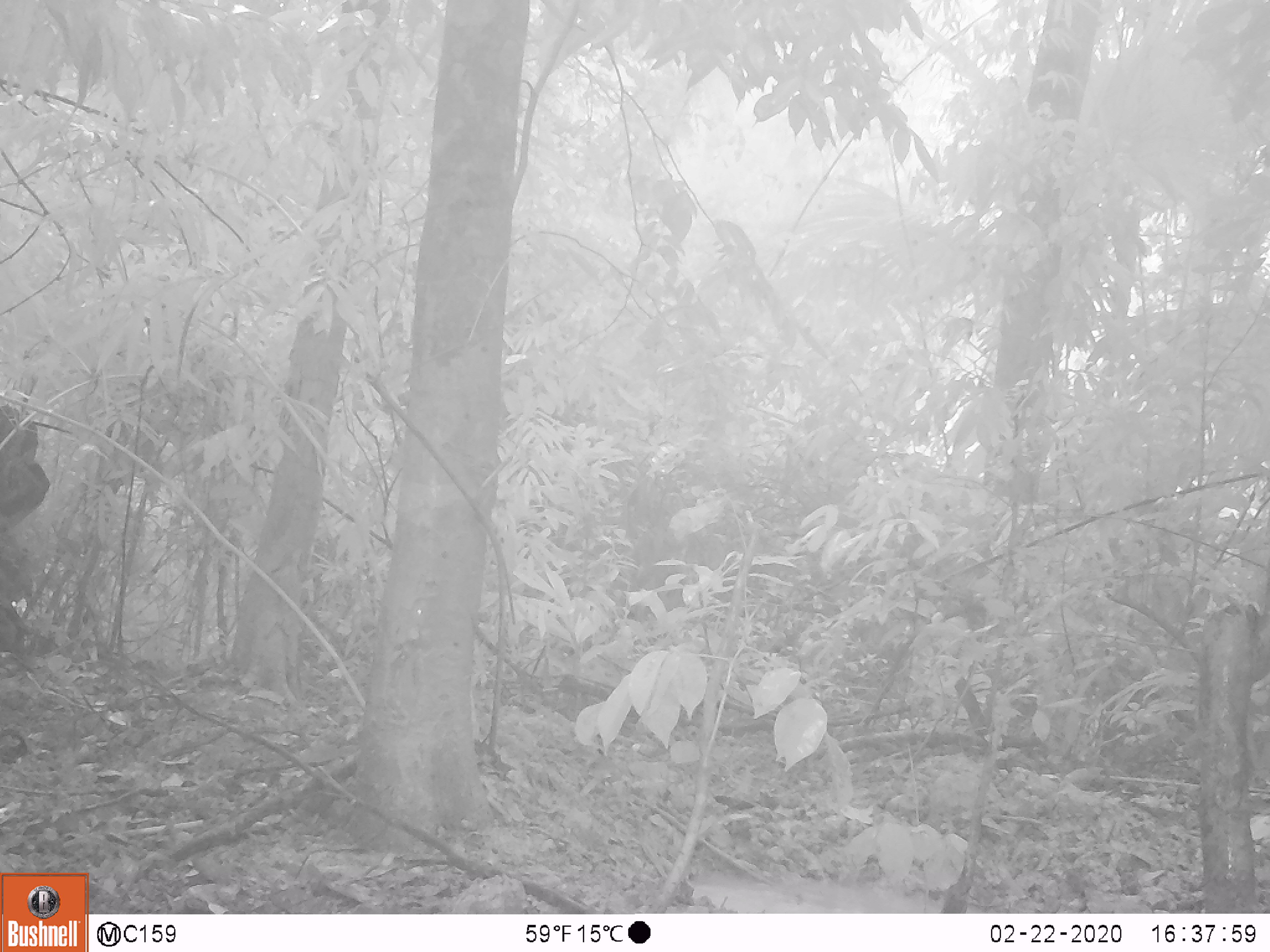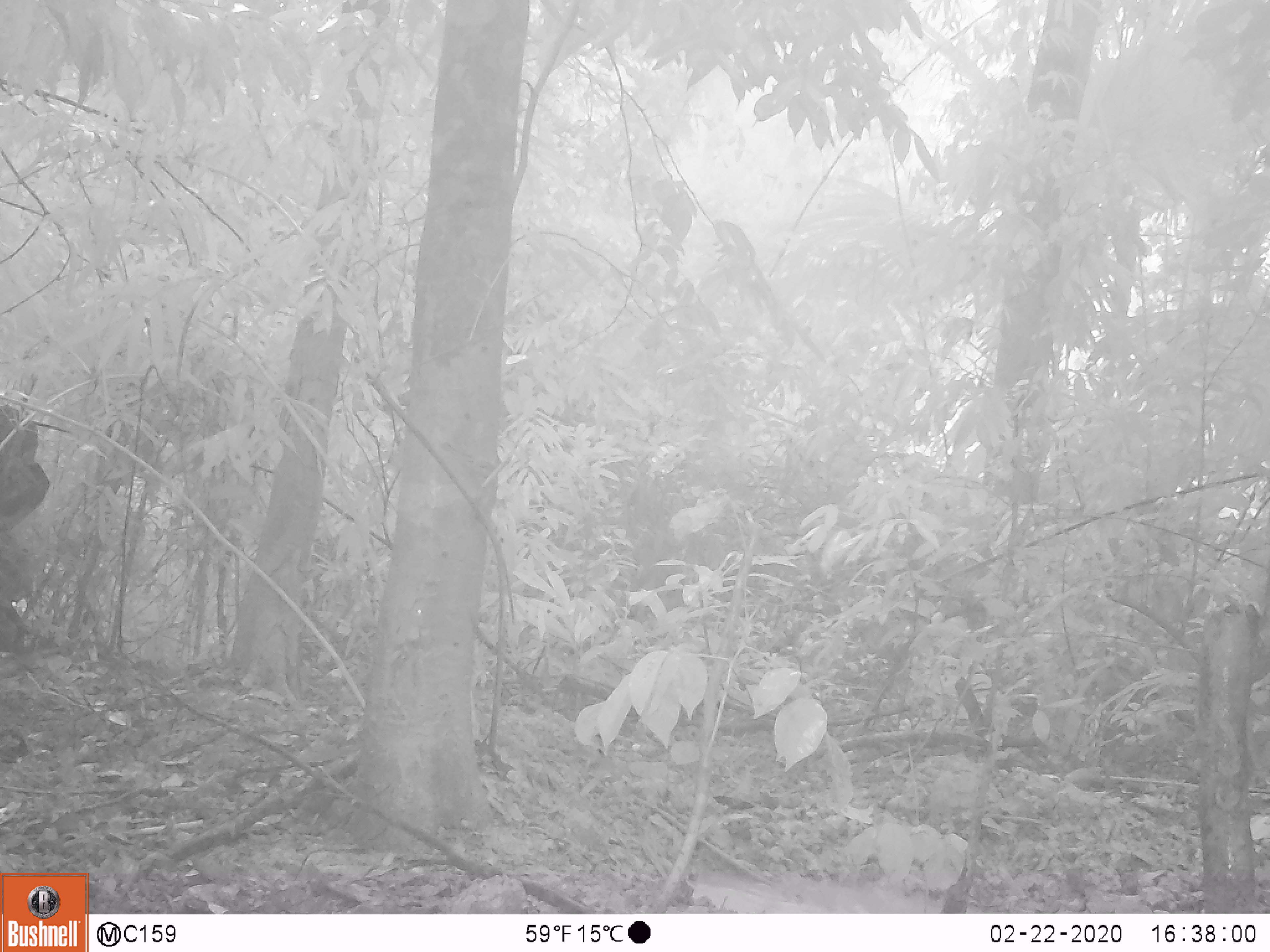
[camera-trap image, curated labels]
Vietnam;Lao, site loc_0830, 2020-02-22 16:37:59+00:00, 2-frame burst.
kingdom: Animalia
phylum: Chordata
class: Mammalia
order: Artiodactyla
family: Suidae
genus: Sus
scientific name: Sus scrofa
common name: eurasian wild pig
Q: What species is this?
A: Eurasian wild pig (Sus scrofa).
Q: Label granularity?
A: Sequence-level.